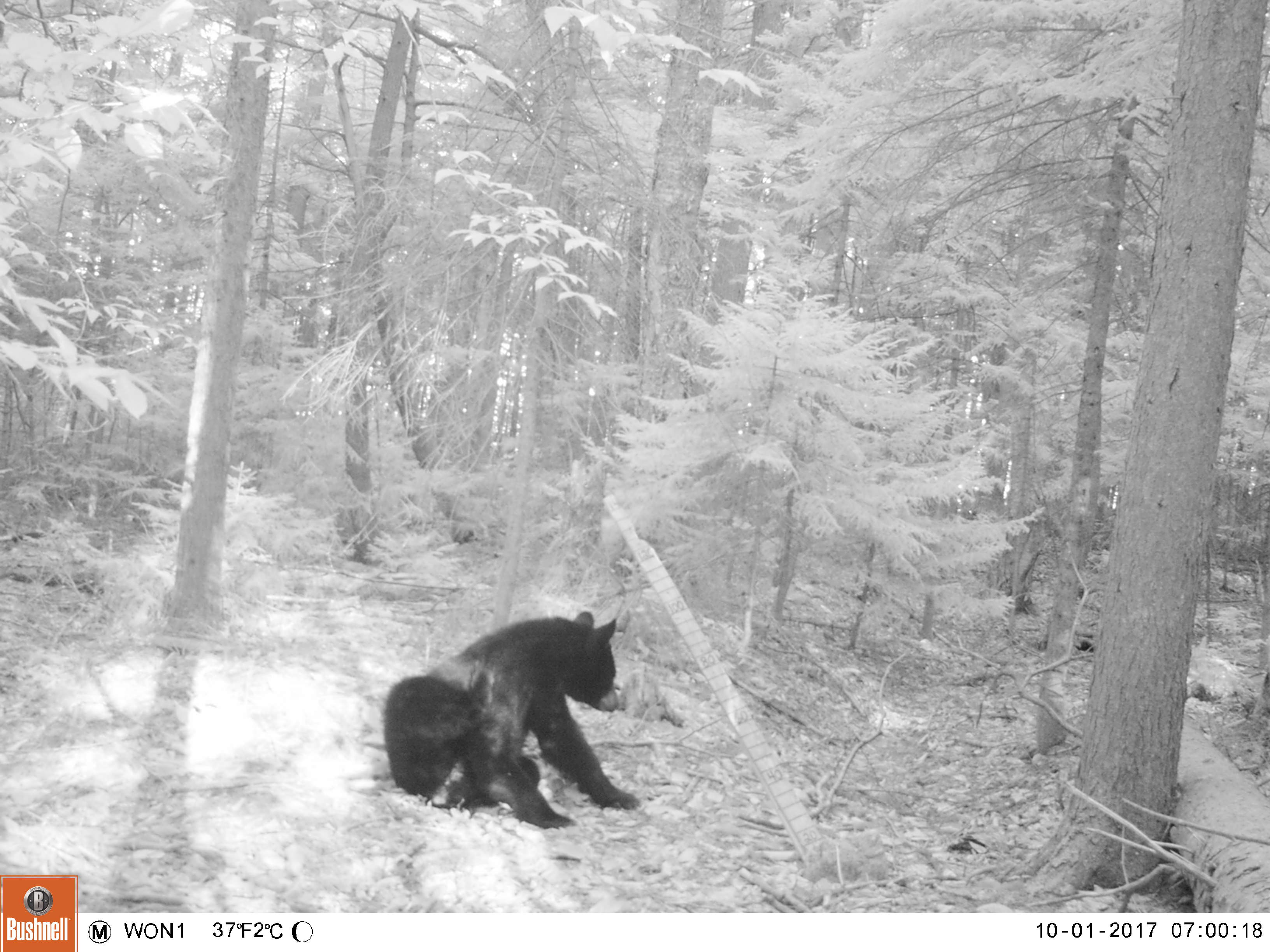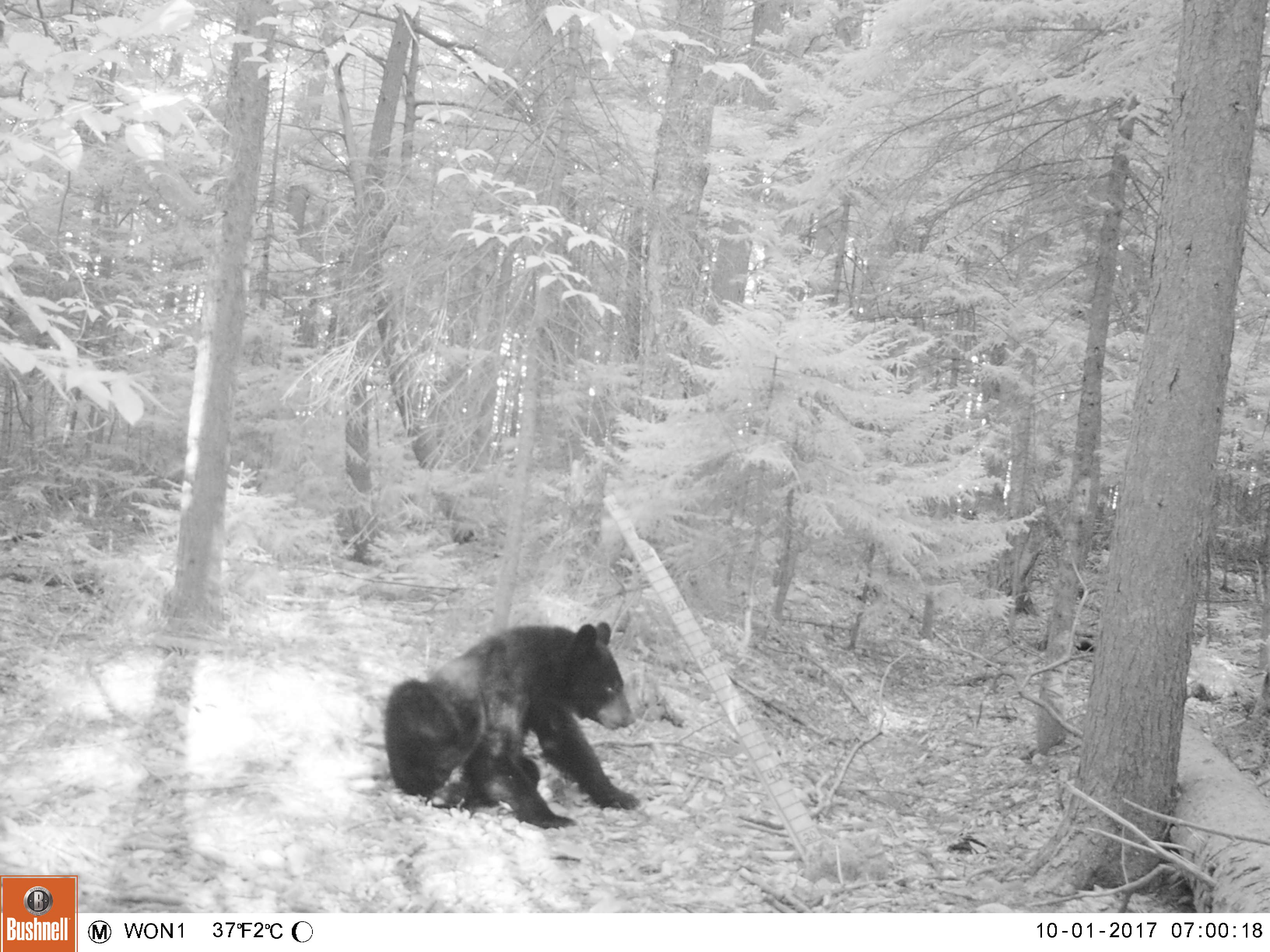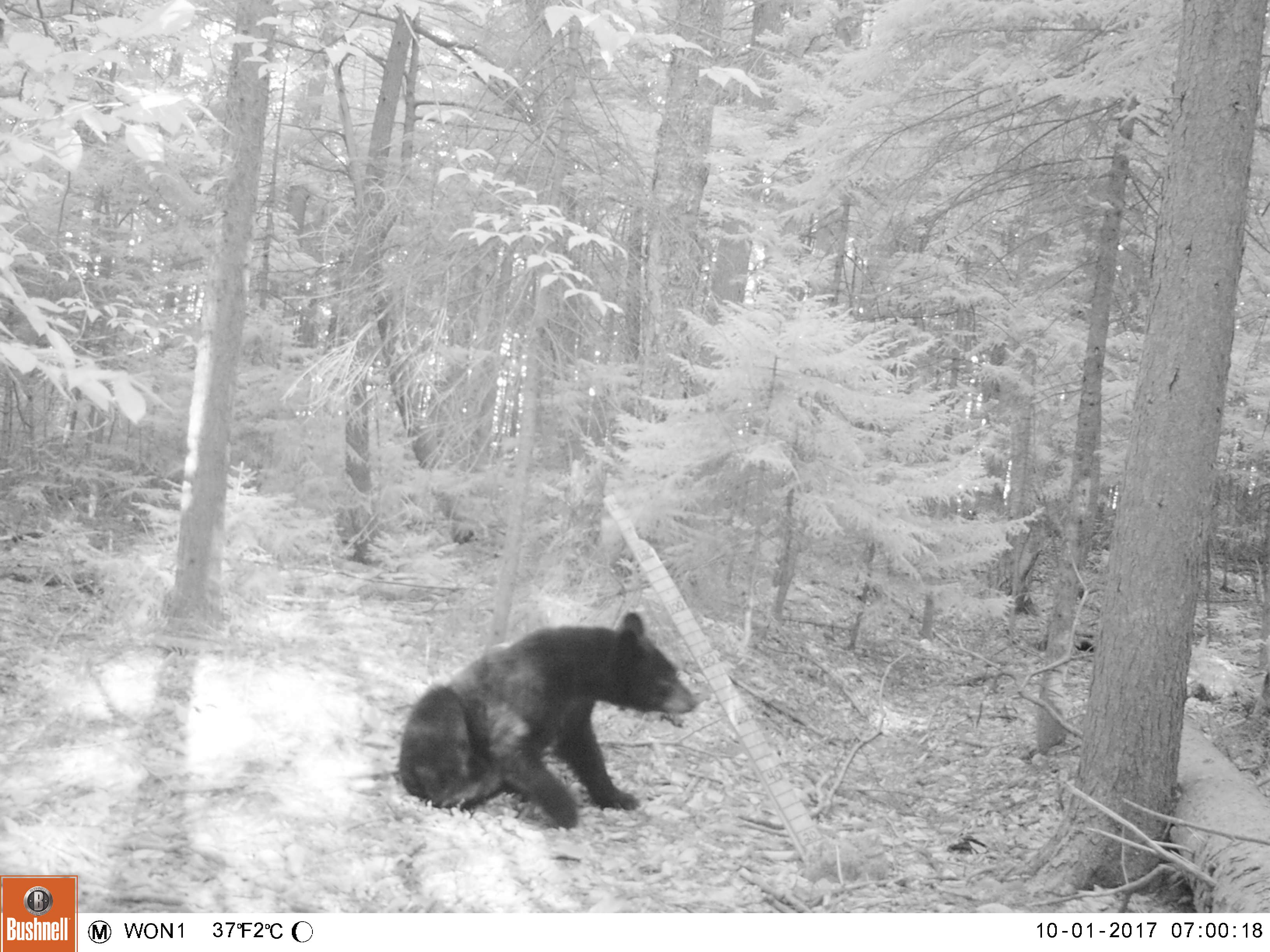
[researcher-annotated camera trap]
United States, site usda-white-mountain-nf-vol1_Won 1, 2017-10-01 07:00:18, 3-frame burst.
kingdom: Animalia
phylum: Chordata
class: Mammalia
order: Carnivora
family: Ursidae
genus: Ursus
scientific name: Ursus americanus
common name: black bear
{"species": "black bear (Ursus americanus)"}